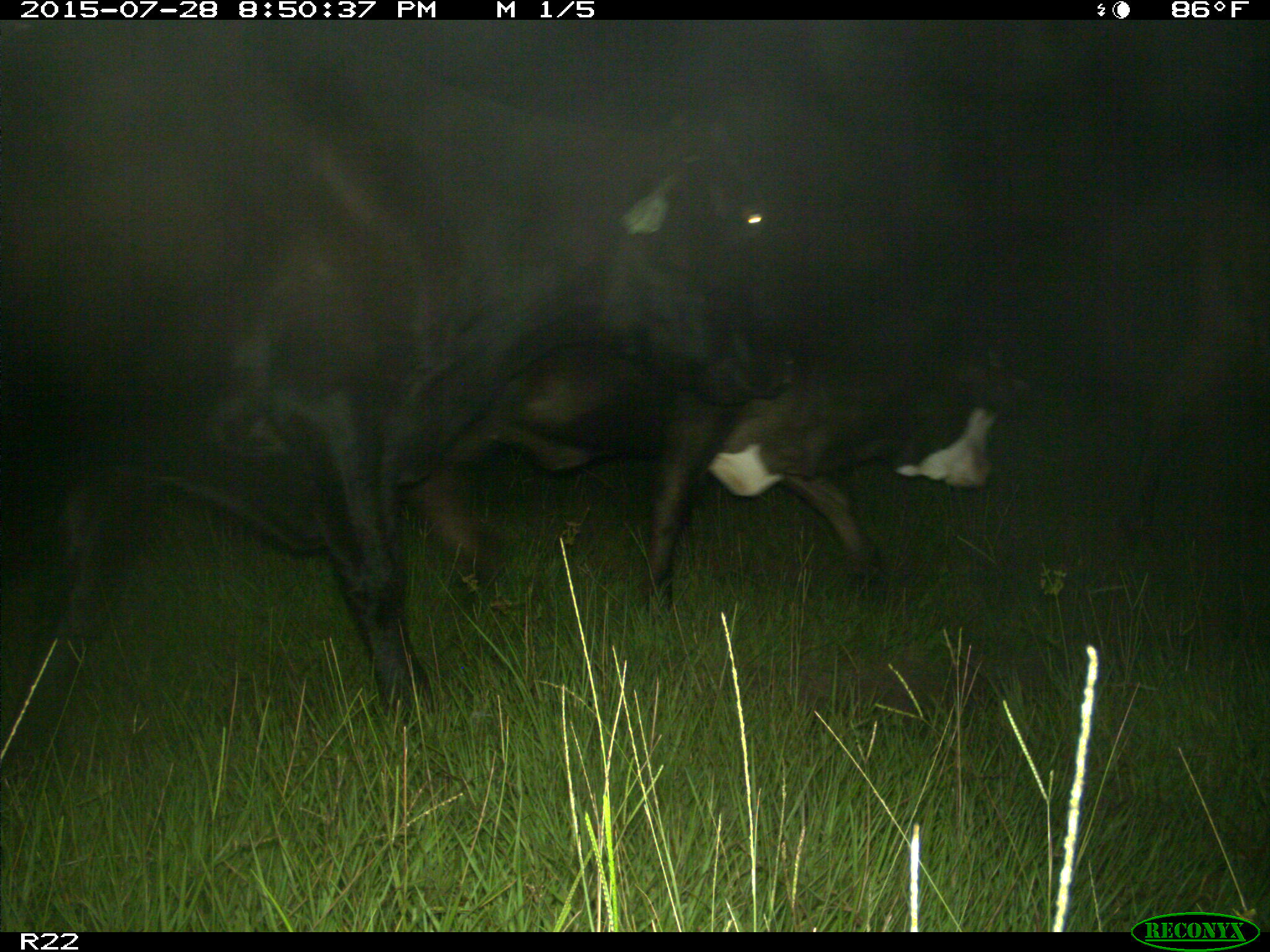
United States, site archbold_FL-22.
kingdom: Animalia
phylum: Chordata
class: Mammalia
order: Artiodactyla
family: Bovidae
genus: Bos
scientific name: Bos taurus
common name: domestic cow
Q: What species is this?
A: Bos taurus (domestic cow).